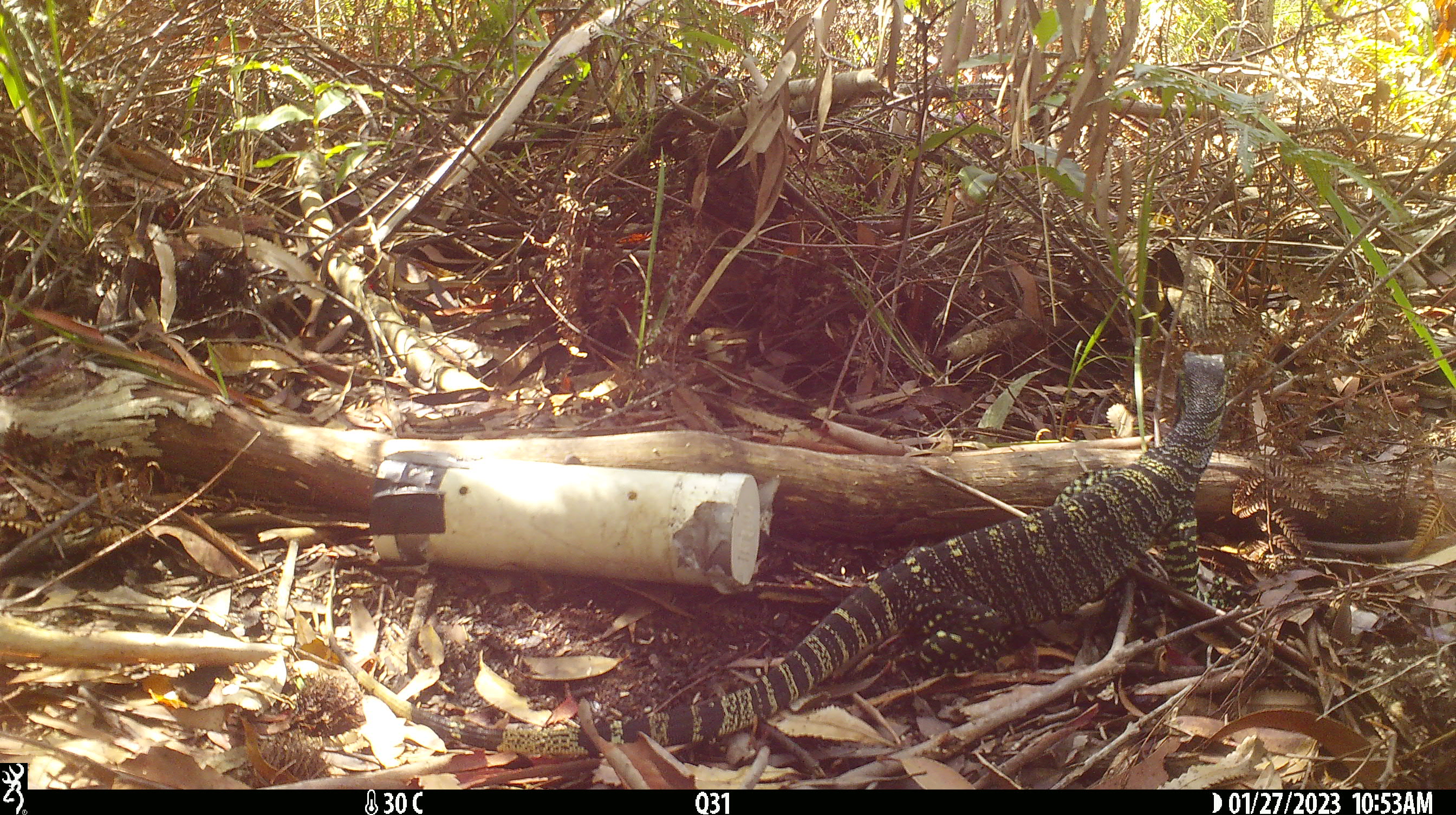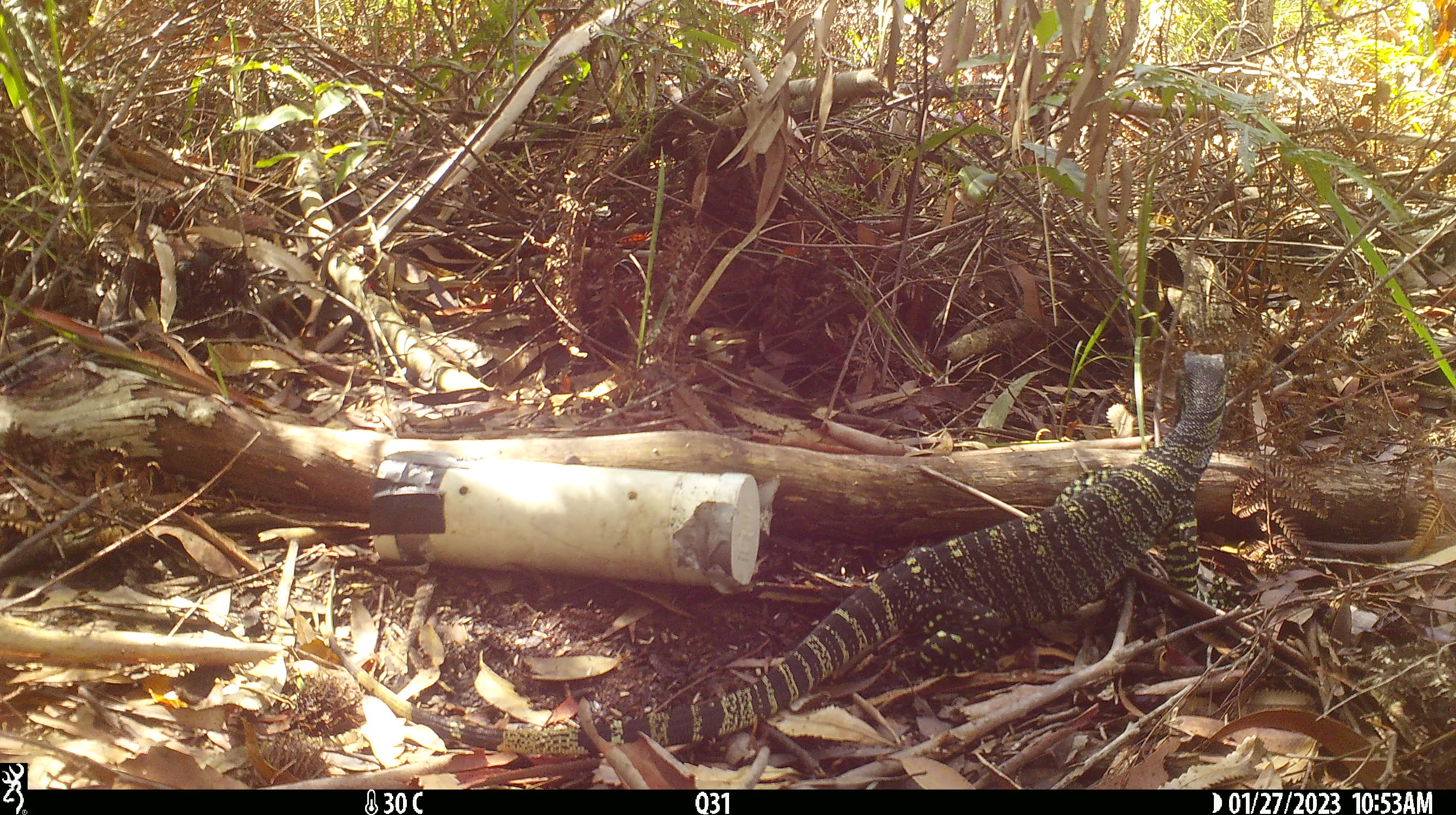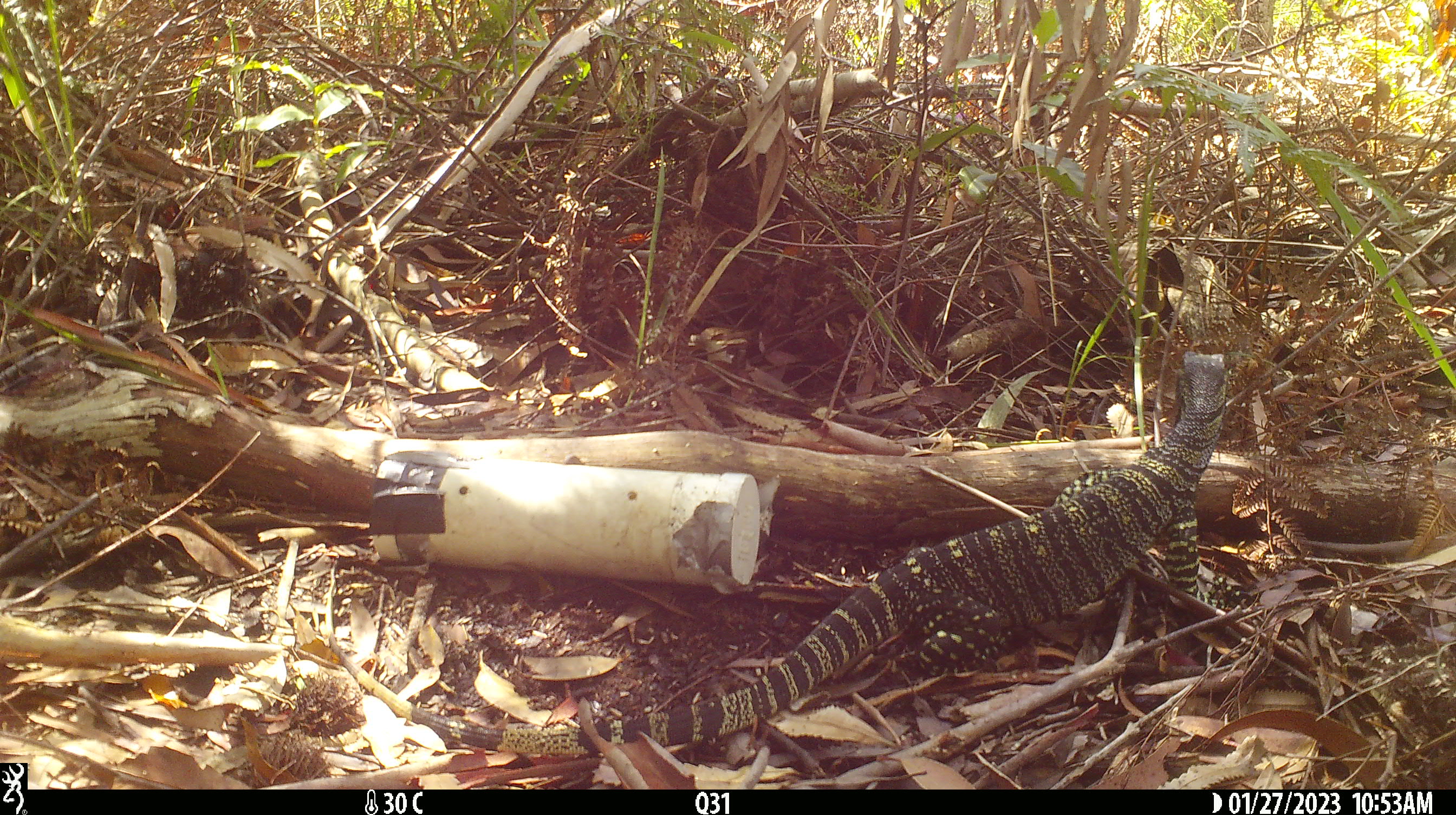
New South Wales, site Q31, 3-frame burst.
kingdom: Animalia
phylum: Chordata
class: Reptilia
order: Squamata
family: Varanidae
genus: Varanus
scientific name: Varanus varius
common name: lace monitor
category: goanna